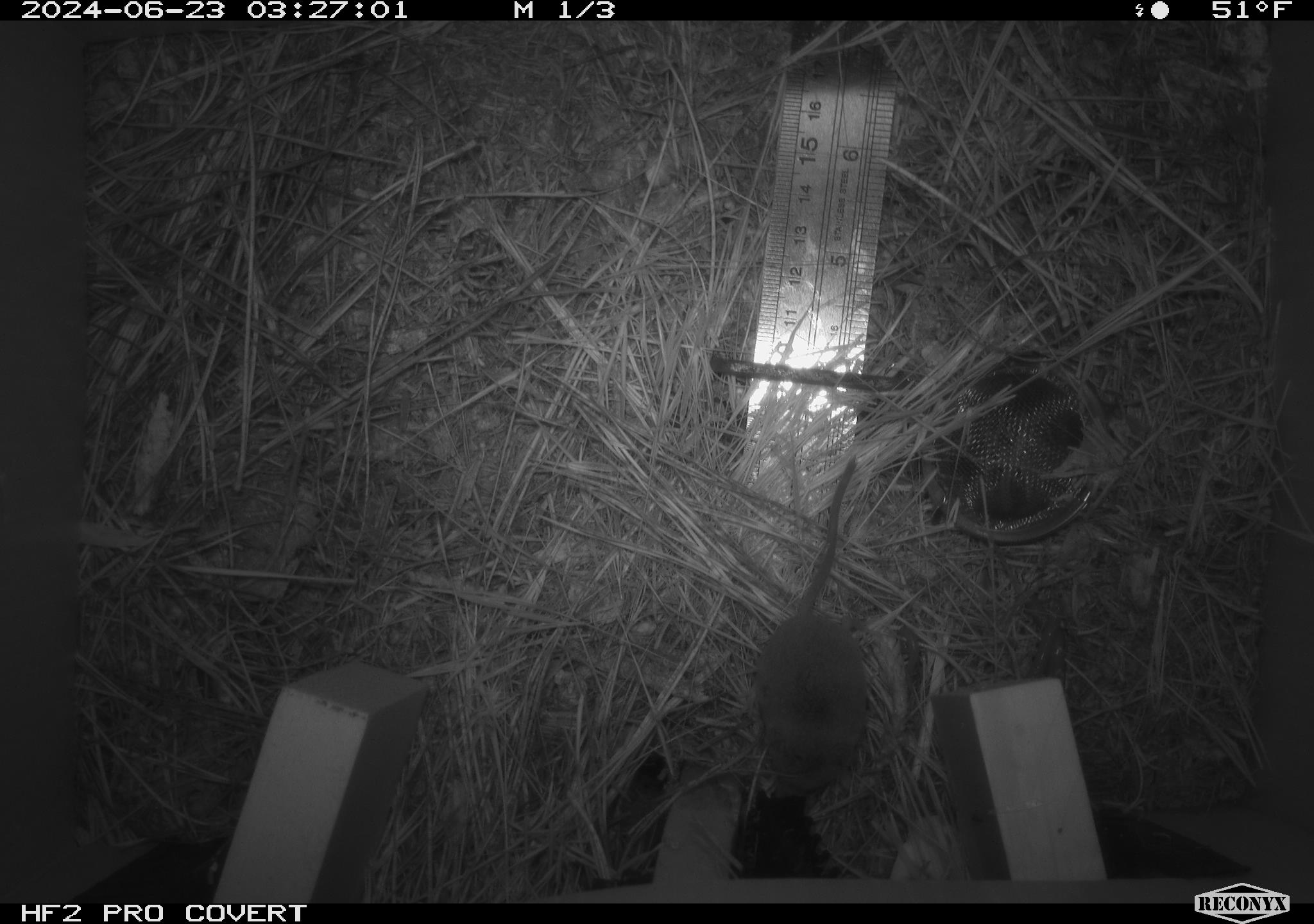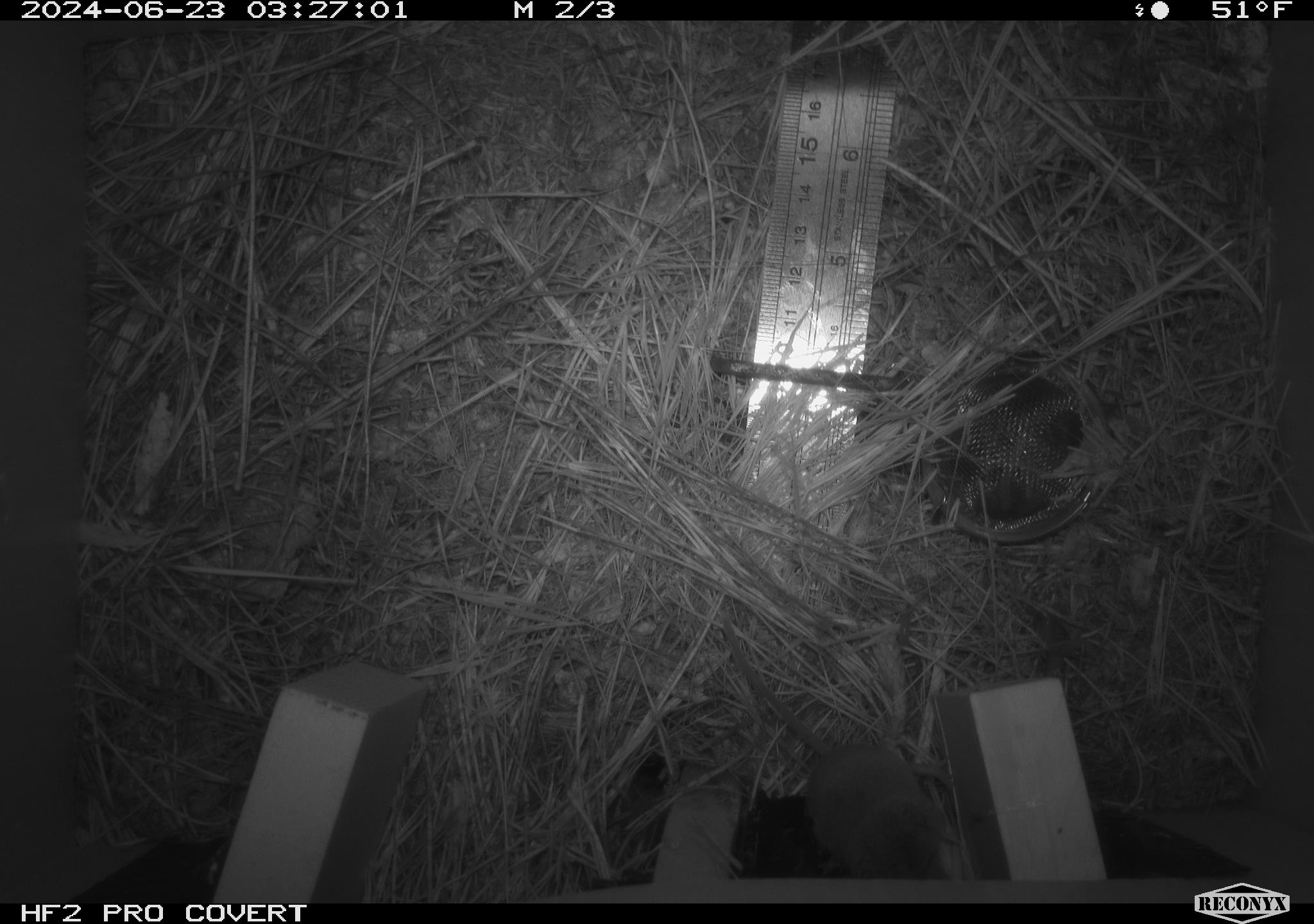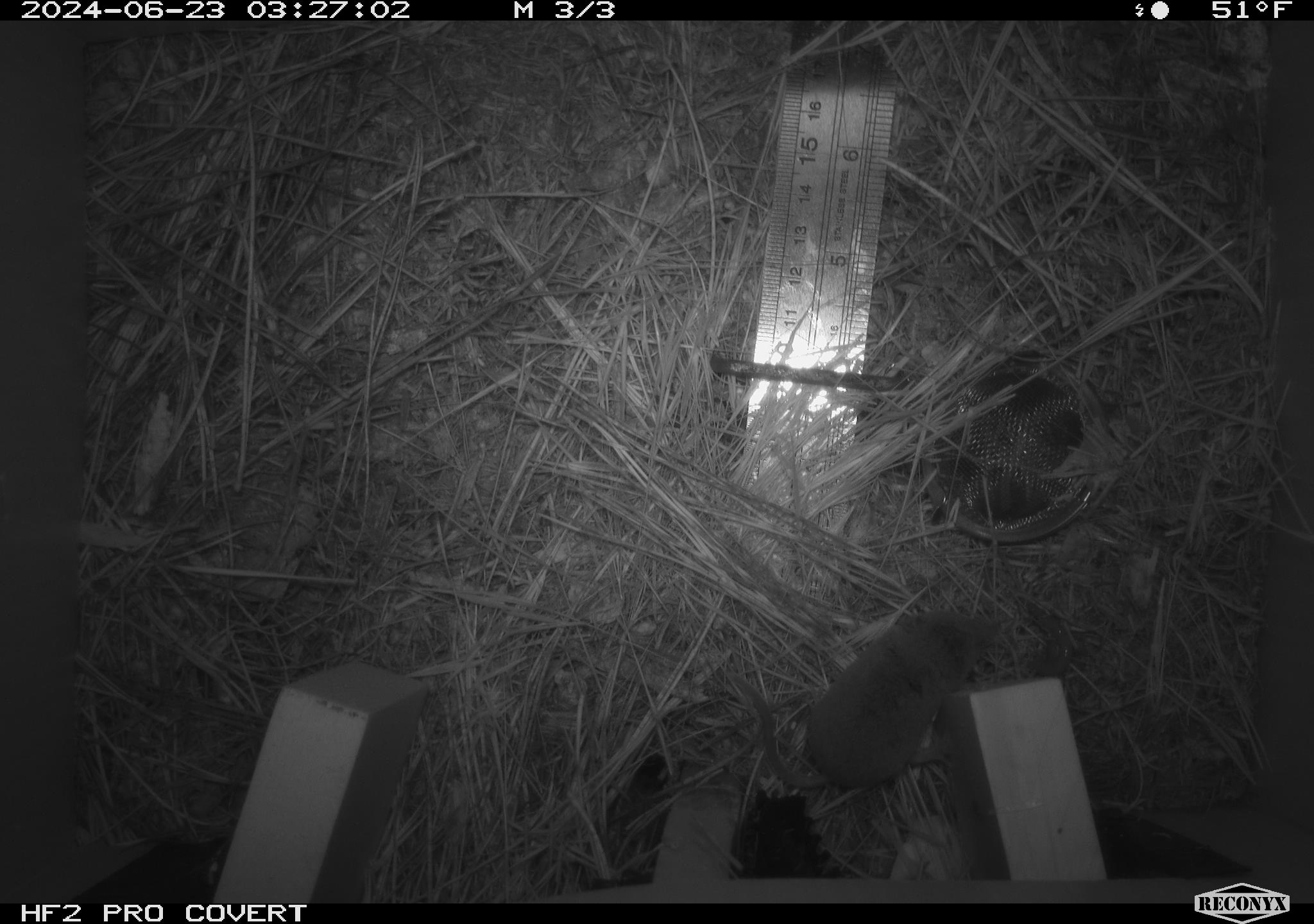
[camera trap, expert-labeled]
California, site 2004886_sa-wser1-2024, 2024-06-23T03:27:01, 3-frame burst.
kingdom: Animalia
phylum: Chordata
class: Amphibia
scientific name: Amphibia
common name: amphibian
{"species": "amphibian (Amphibia)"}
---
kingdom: Animalia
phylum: Chordata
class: Mammalia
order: Eulipotyphla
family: Soricidae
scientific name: Soricidae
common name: shrews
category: soricidae family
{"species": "soricidae family (shrews) (Soricidae)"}